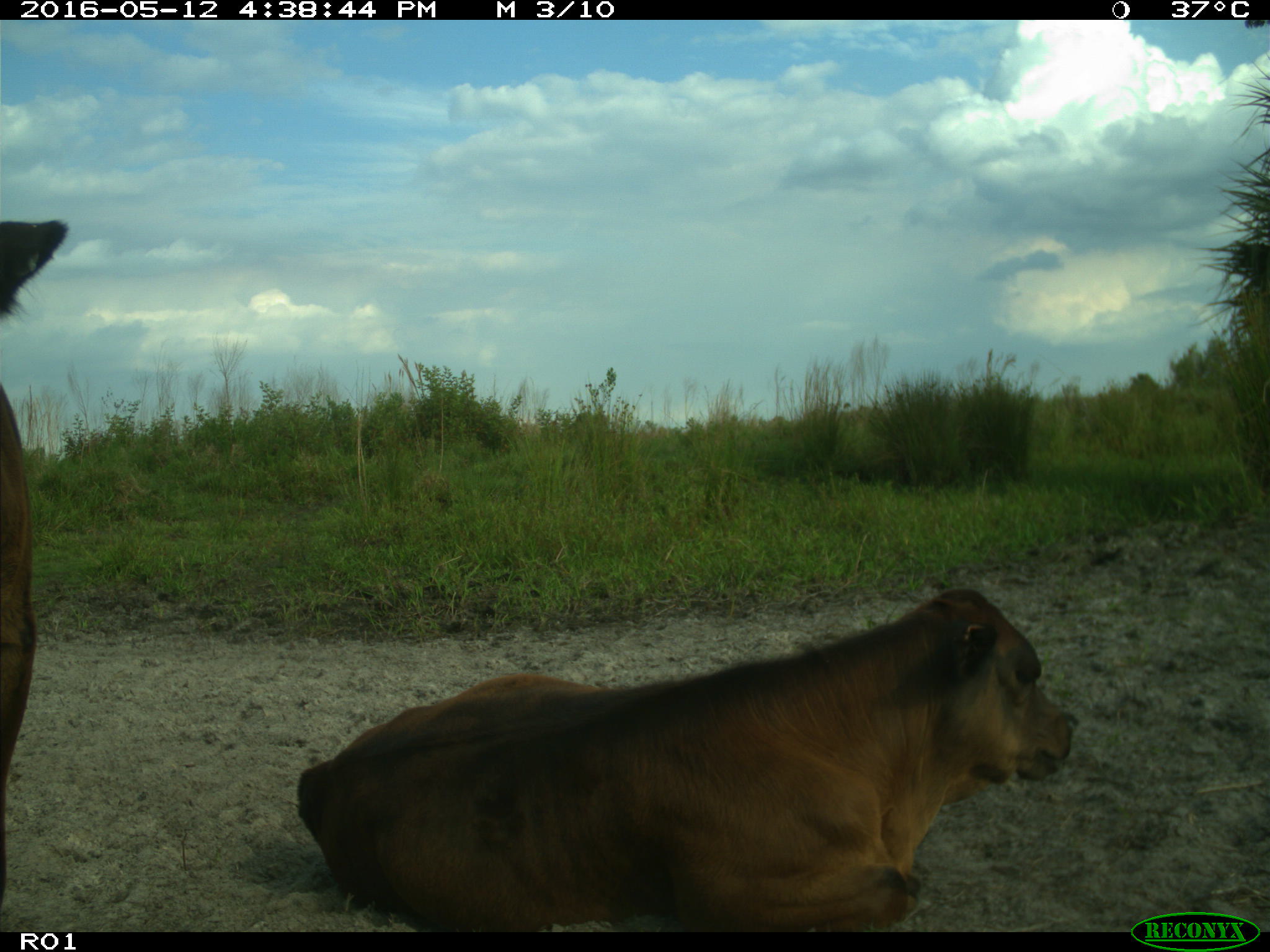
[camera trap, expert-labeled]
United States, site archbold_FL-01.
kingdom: Animalia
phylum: Chordata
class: Mammalia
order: Artiodactyla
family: Bovidae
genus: Bos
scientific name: Bos taurus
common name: domestic cow